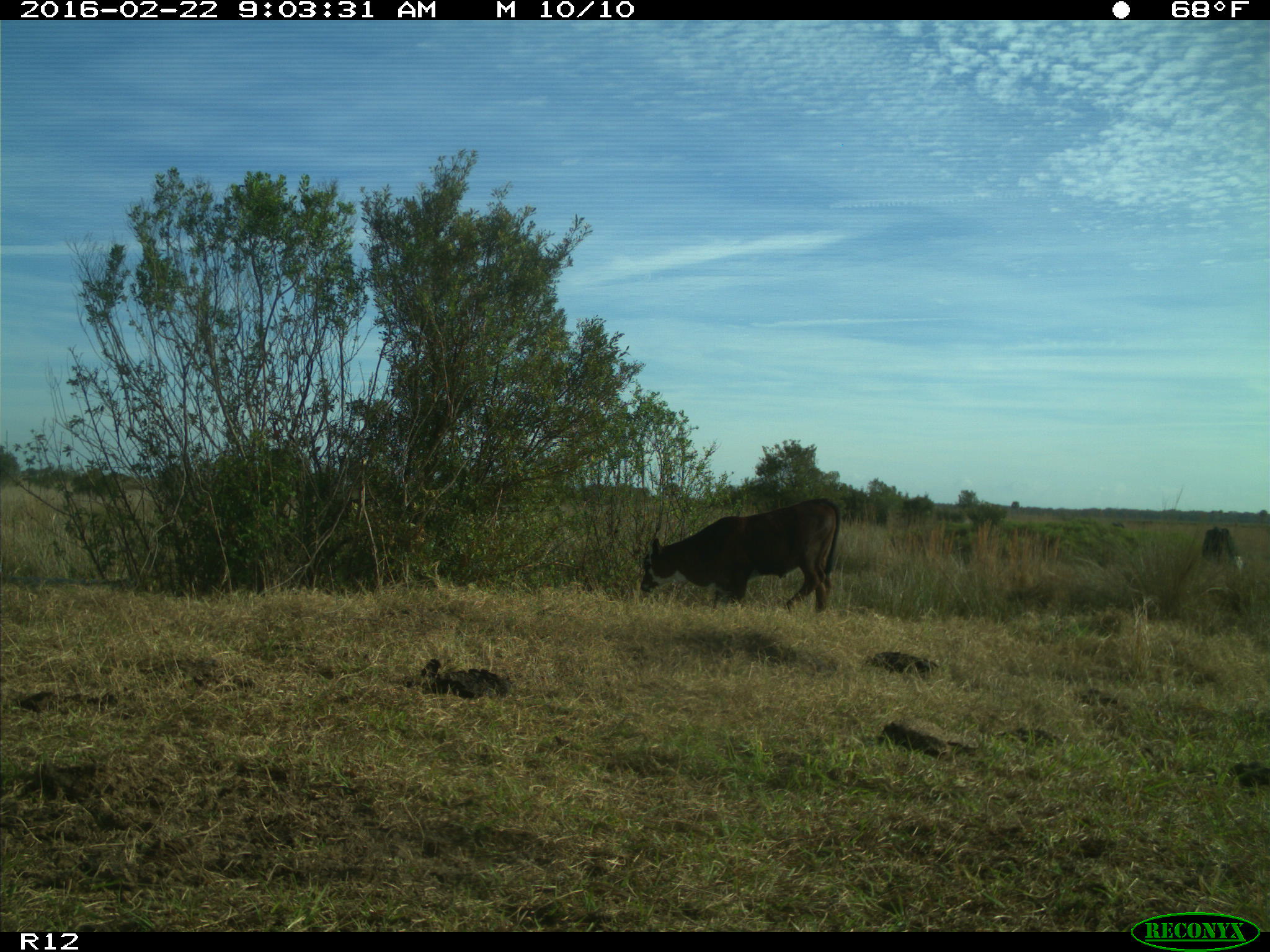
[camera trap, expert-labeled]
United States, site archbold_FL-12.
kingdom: Animalia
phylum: Chordata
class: Mammalia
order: Artiodactyla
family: Bovidae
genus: Bos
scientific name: Bos taurus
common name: domestic cow